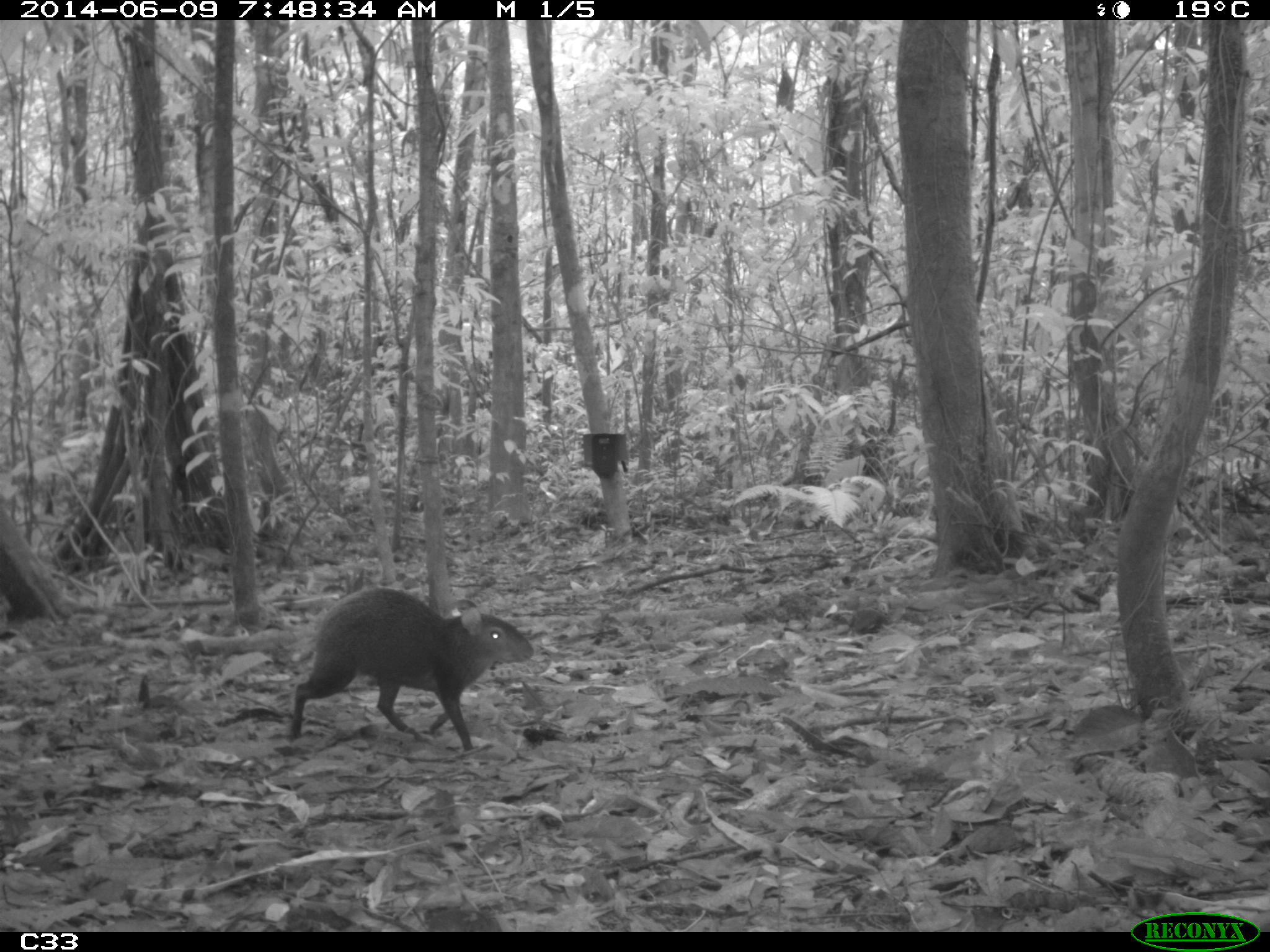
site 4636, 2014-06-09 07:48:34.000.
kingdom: Animalia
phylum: Chordata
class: Mammalia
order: Rodentia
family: Dasyproctidae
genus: Dasyprocta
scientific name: Dasyprocta leporina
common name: red-rumped agouti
Dasyprocta leporina (red-rumped agouti), count 1, age adult.